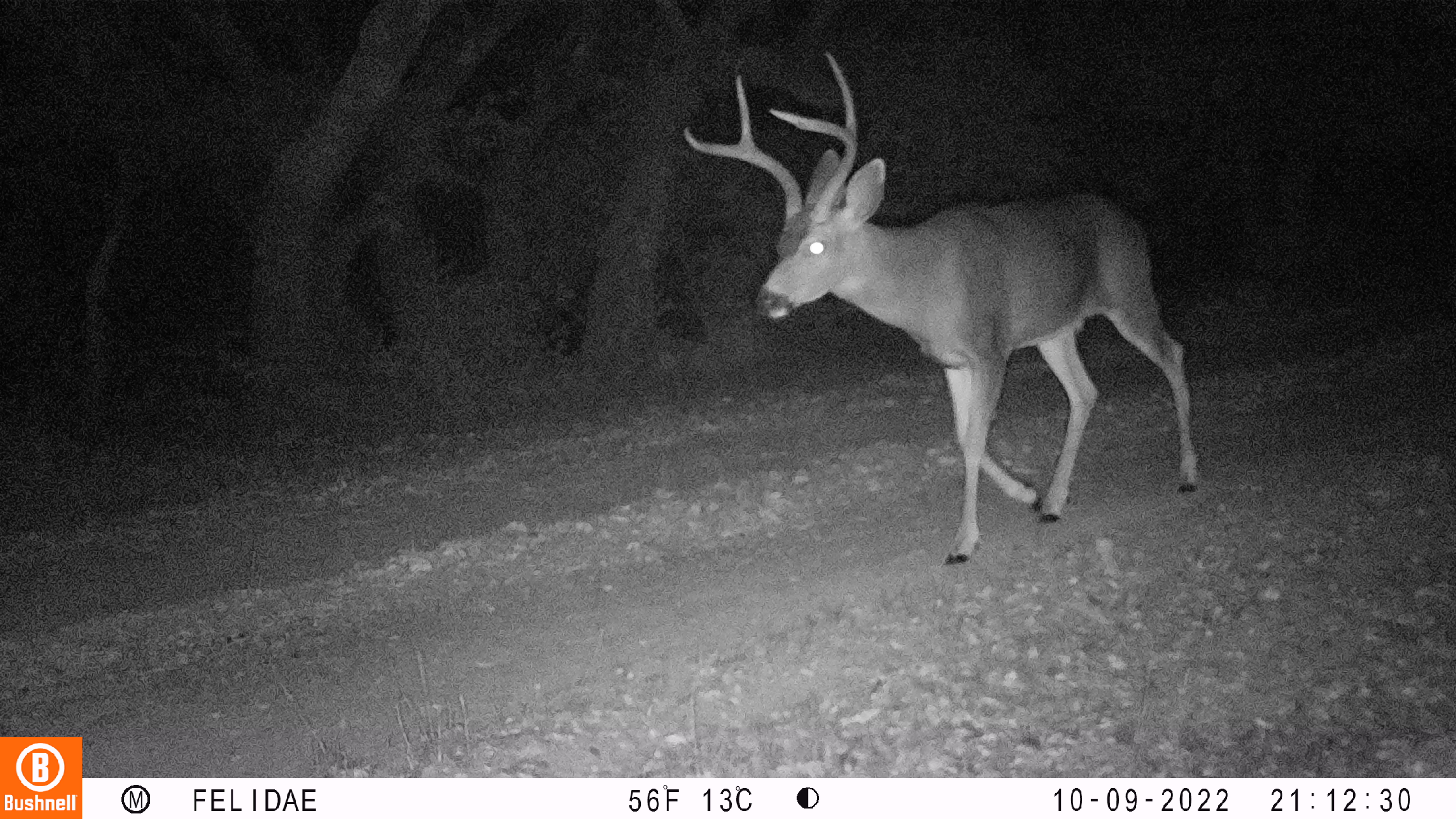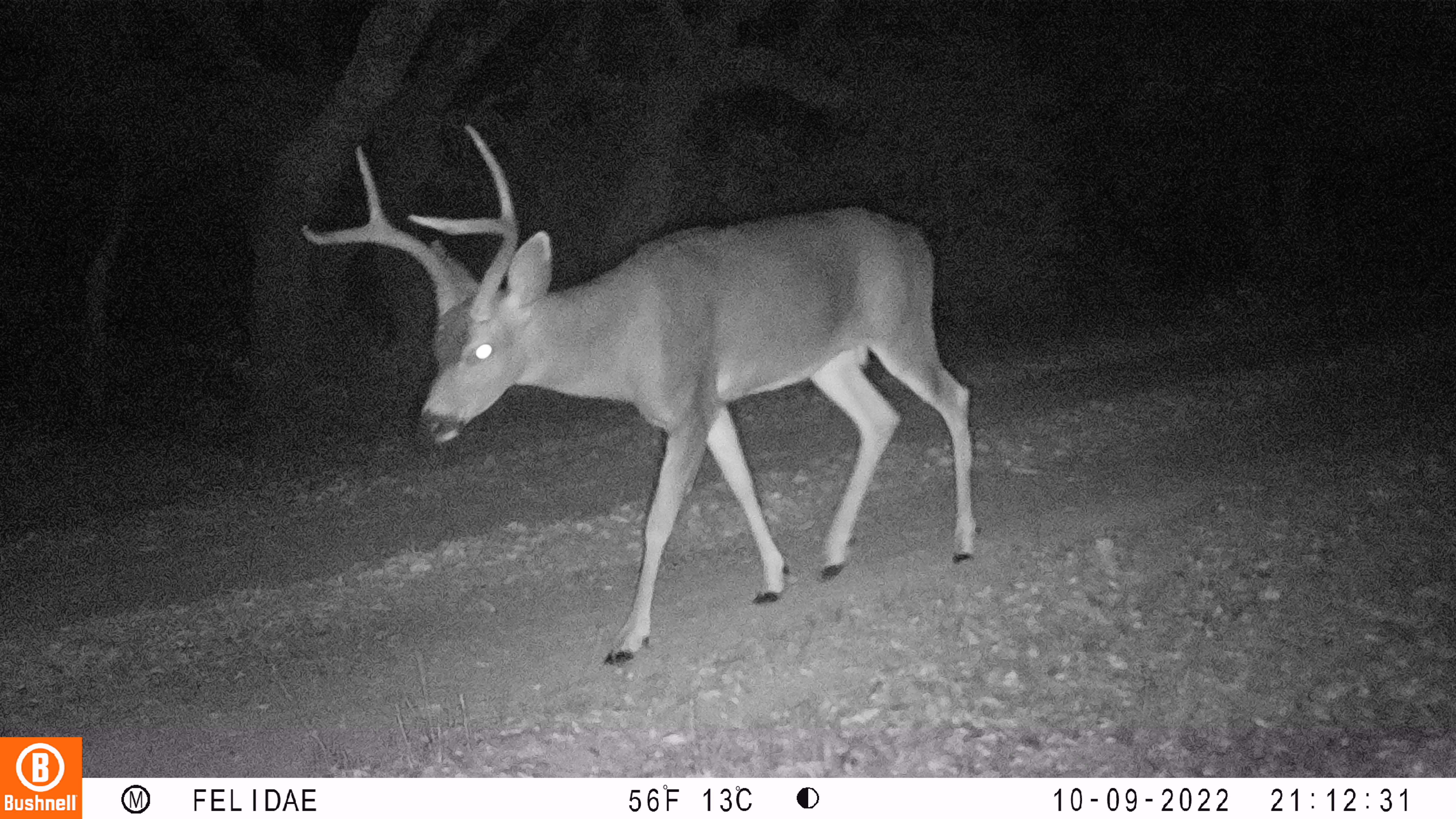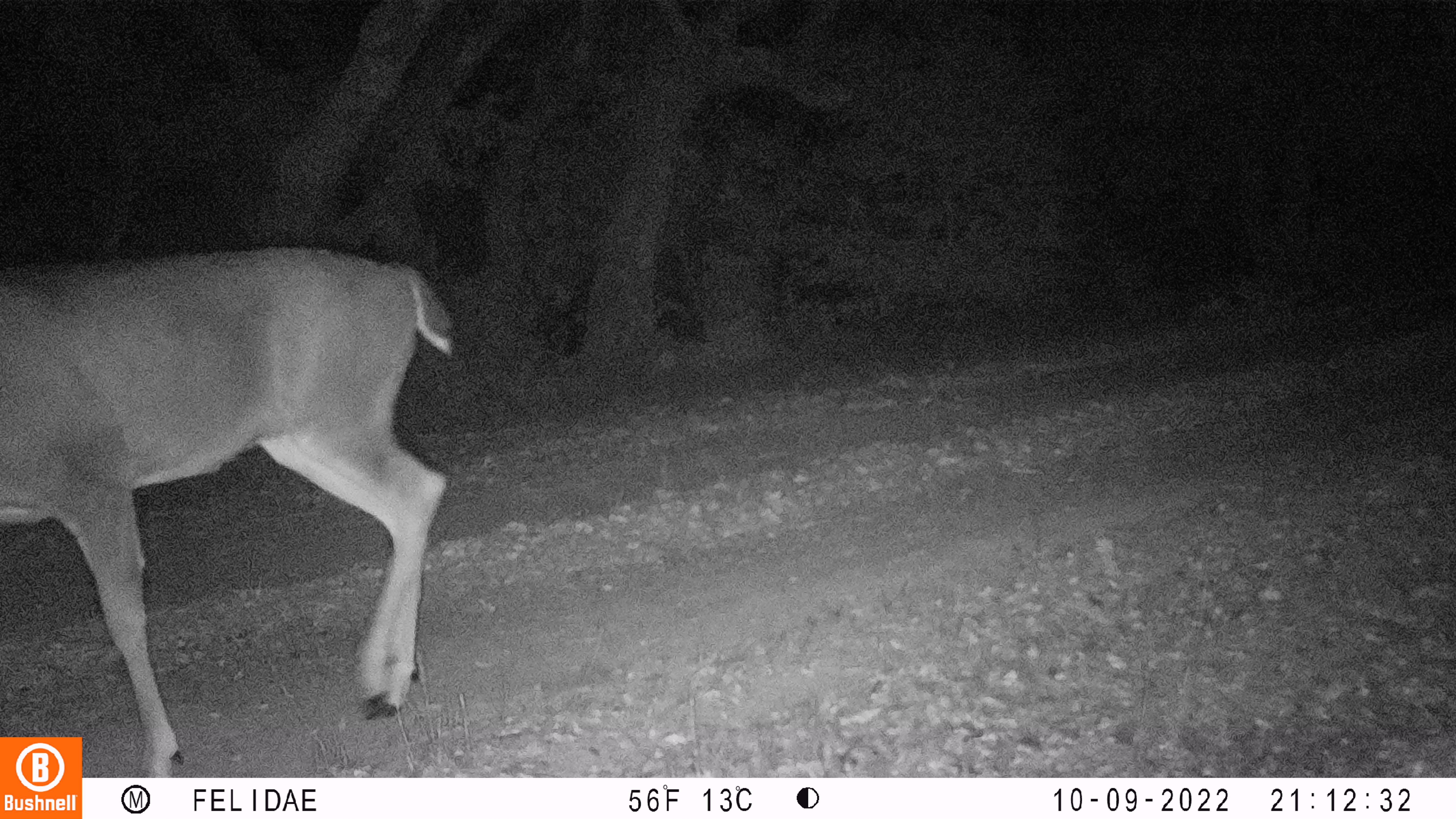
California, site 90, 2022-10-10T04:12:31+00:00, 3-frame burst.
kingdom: Animalia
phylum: Chordata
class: Mammalia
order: Artiodactyla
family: Cervidae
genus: Odocoileus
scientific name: Odocoileus hemionus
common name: mule deer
Mule deer (Odocoileus hemionus).